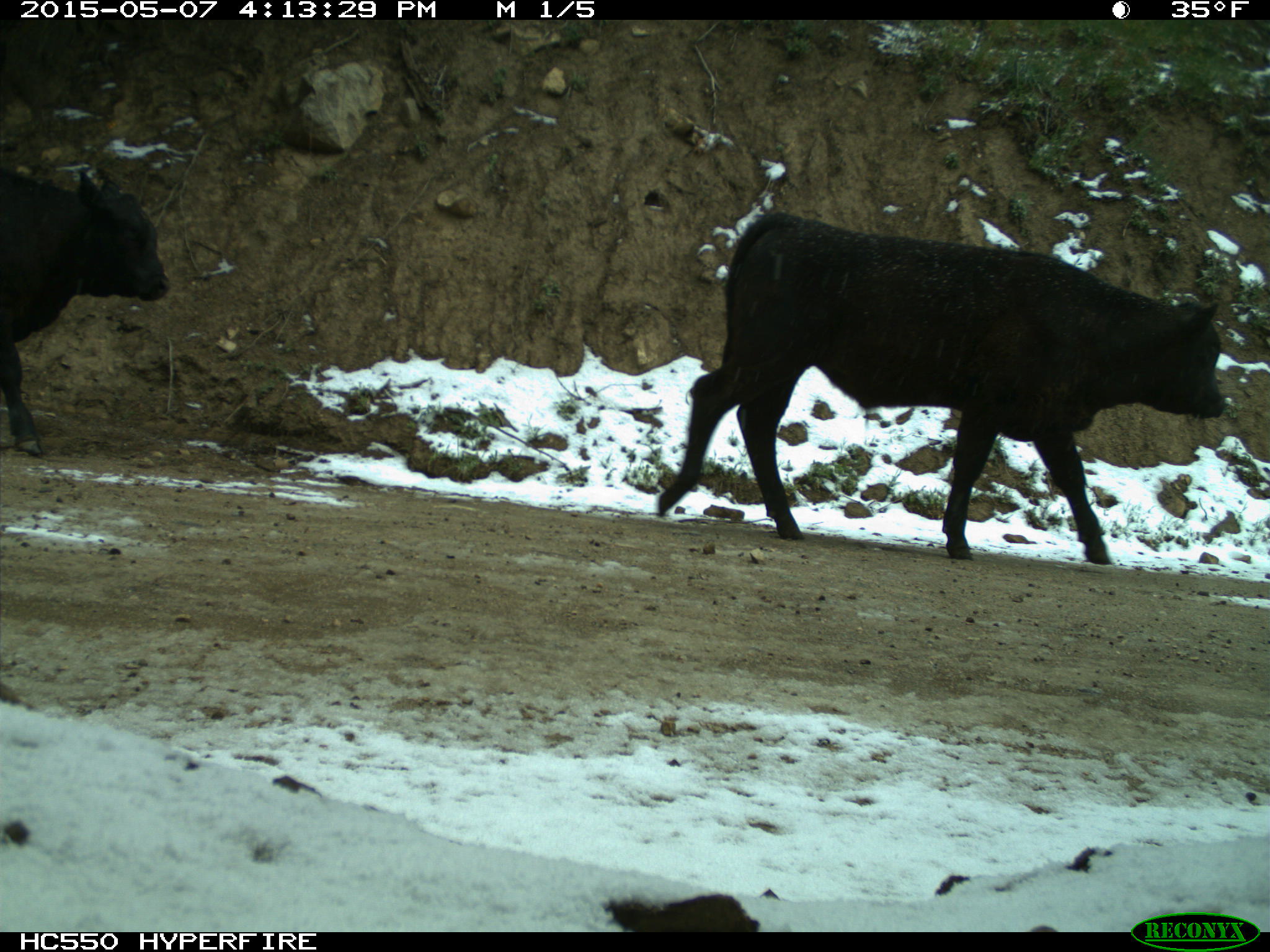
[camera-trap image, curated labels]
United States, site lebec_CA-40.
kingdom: Animalia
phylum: Chordata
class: Mammalia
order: Artiodactyla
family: Bovidae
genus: Bos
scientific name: Bos taurus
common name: domestic cow